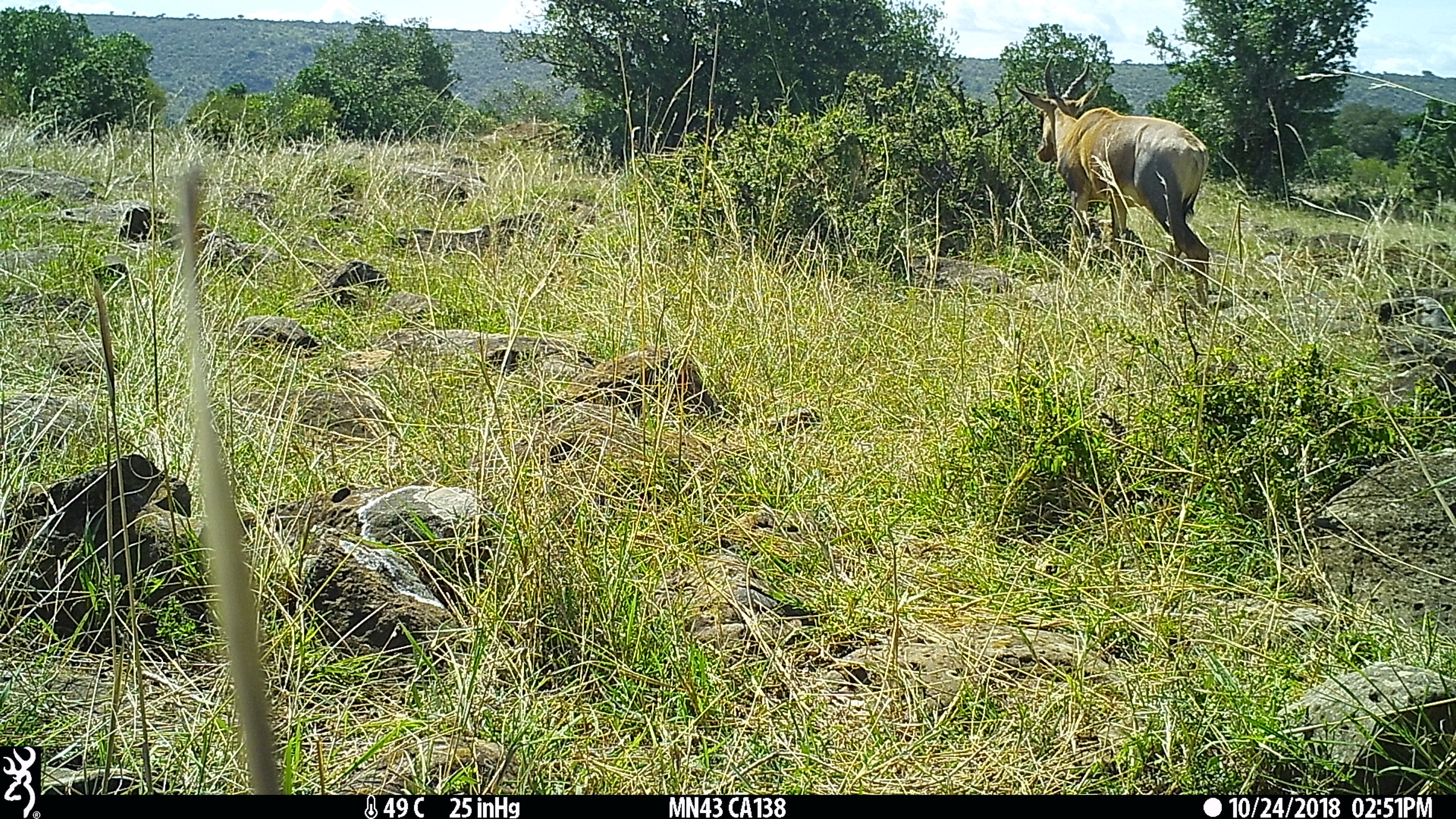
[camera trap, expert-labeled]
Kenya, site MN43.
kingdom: Animalia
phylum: Chordata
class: Mammalia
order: Artiodactyla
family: Bovidae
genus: Damaliscus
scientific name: Damaliscus lunatus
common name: topi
Topi (Damaliscus lunatus).